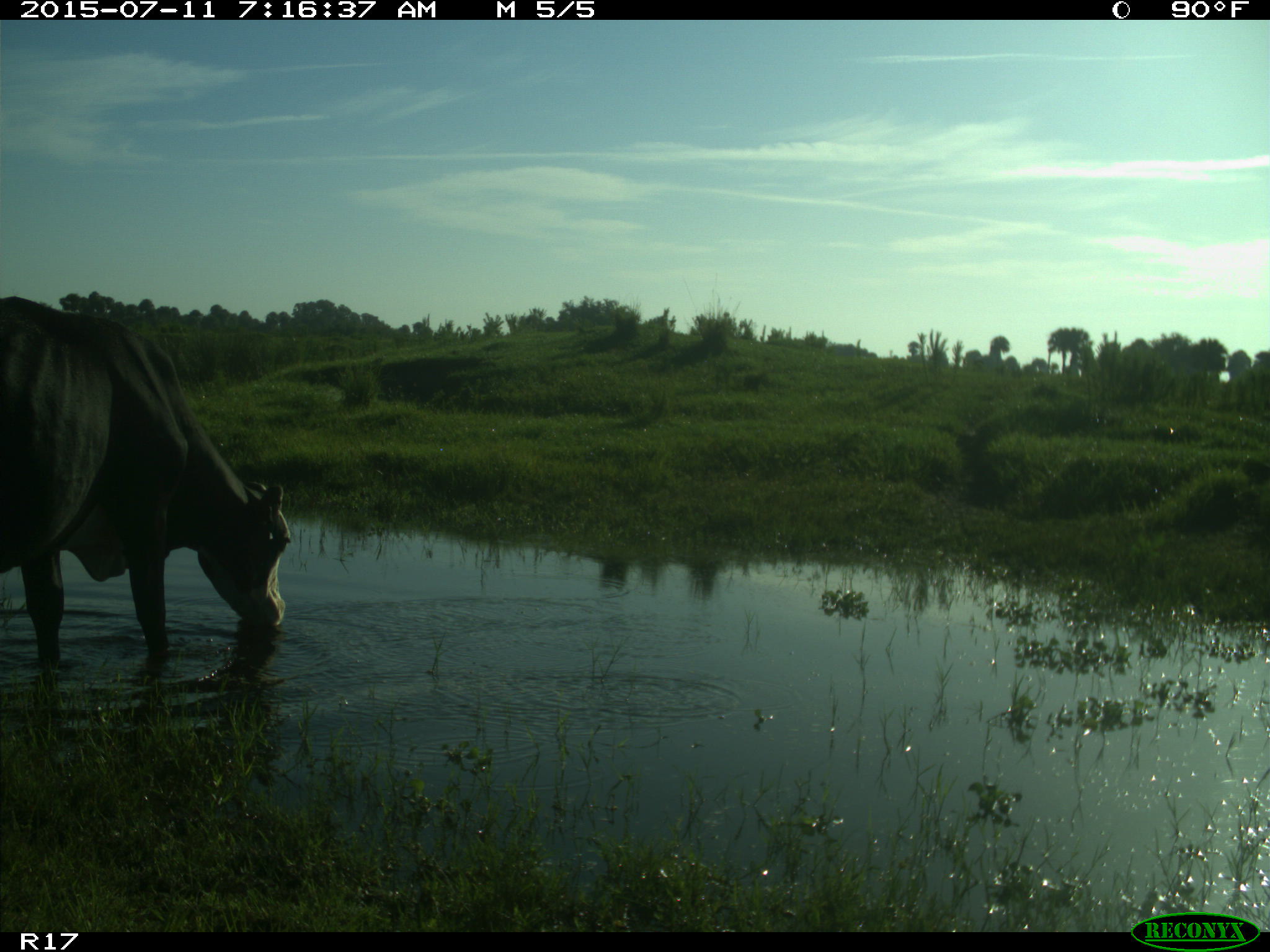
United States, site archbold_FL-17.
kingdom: Animalia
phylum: Chordata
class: Mammalia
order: Artiodactyla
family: Bovidae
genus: Bos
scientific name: Bos taurus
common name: domestic cow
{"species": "Bos taurus (domestic cow)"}